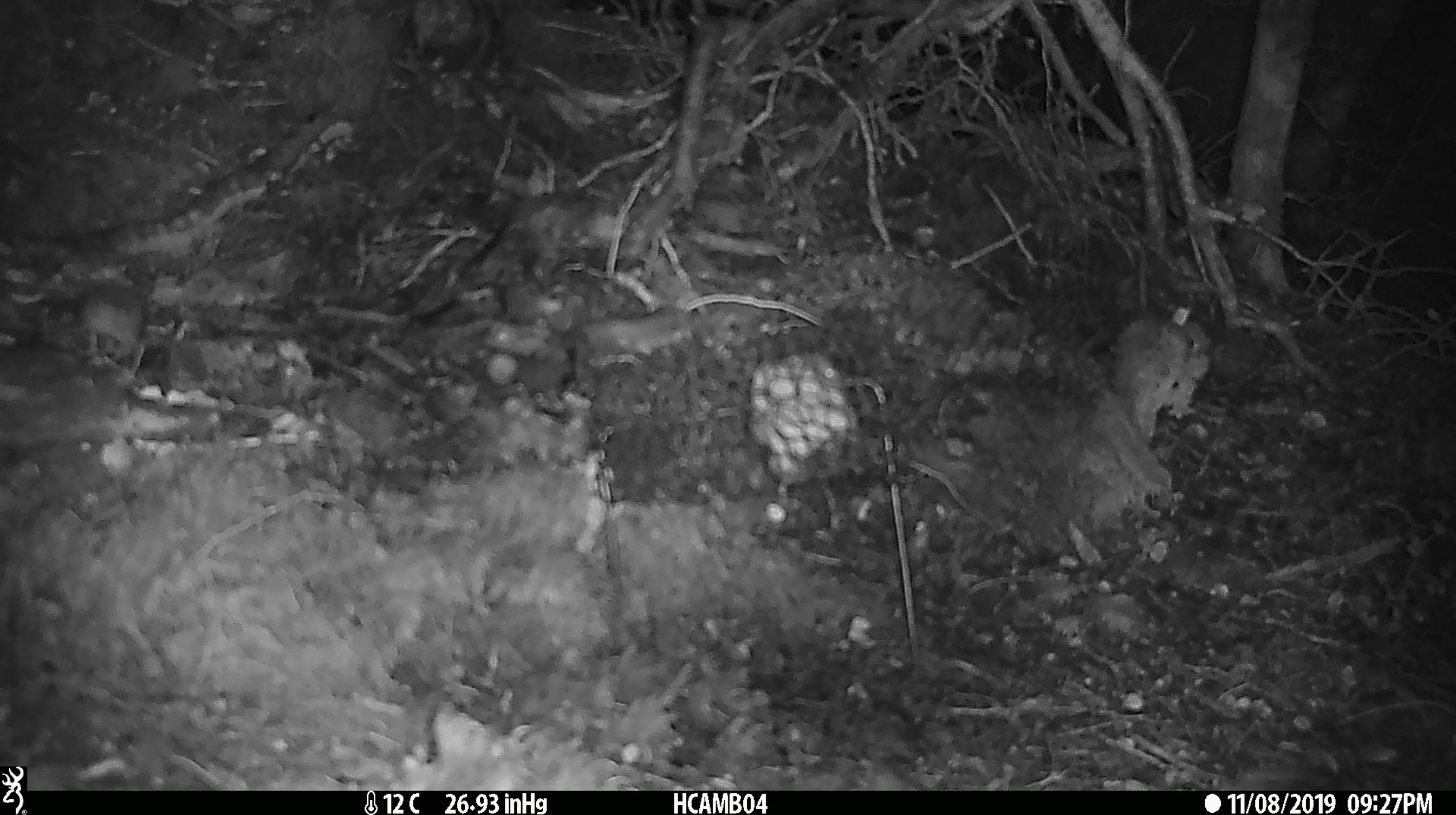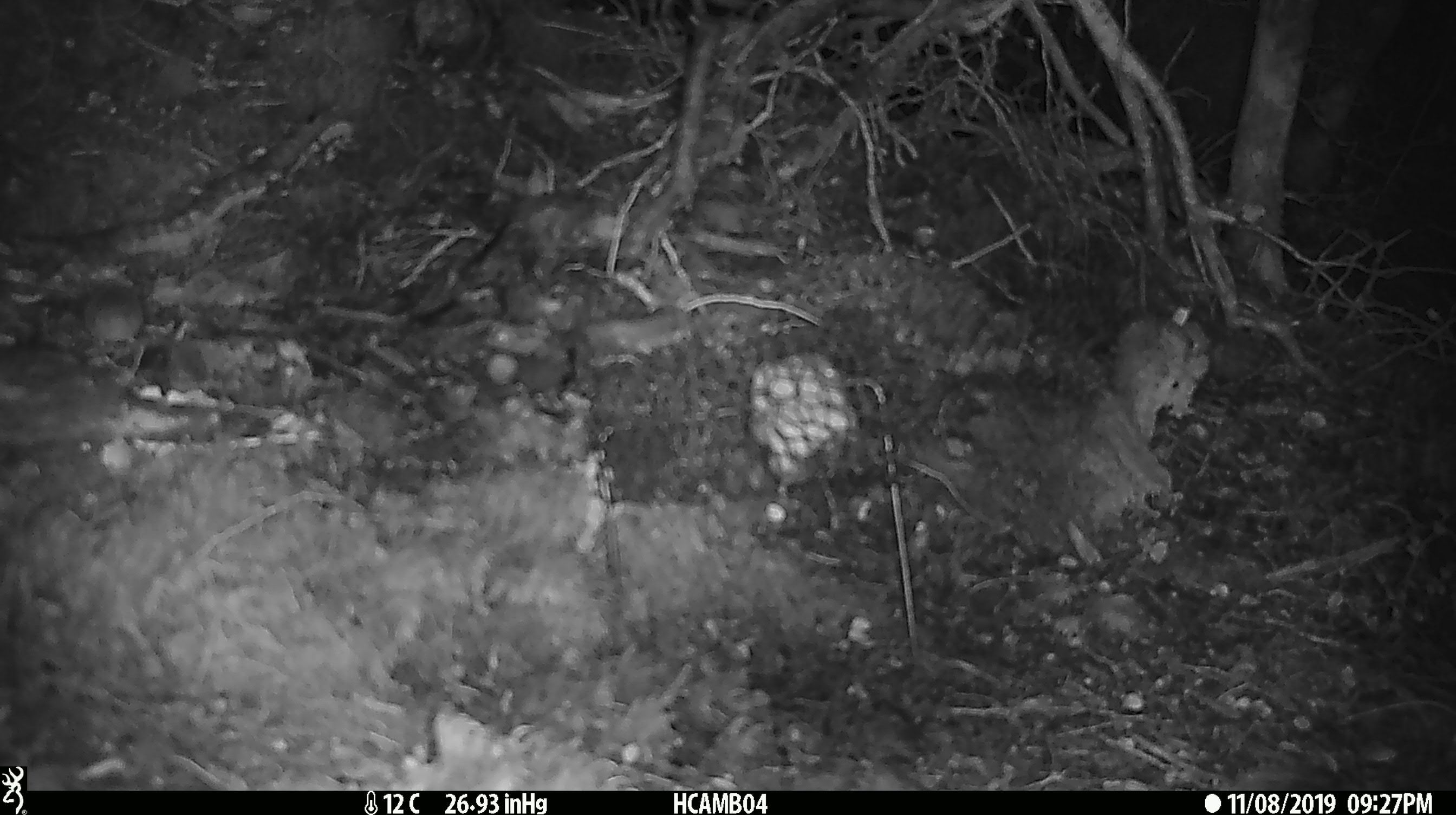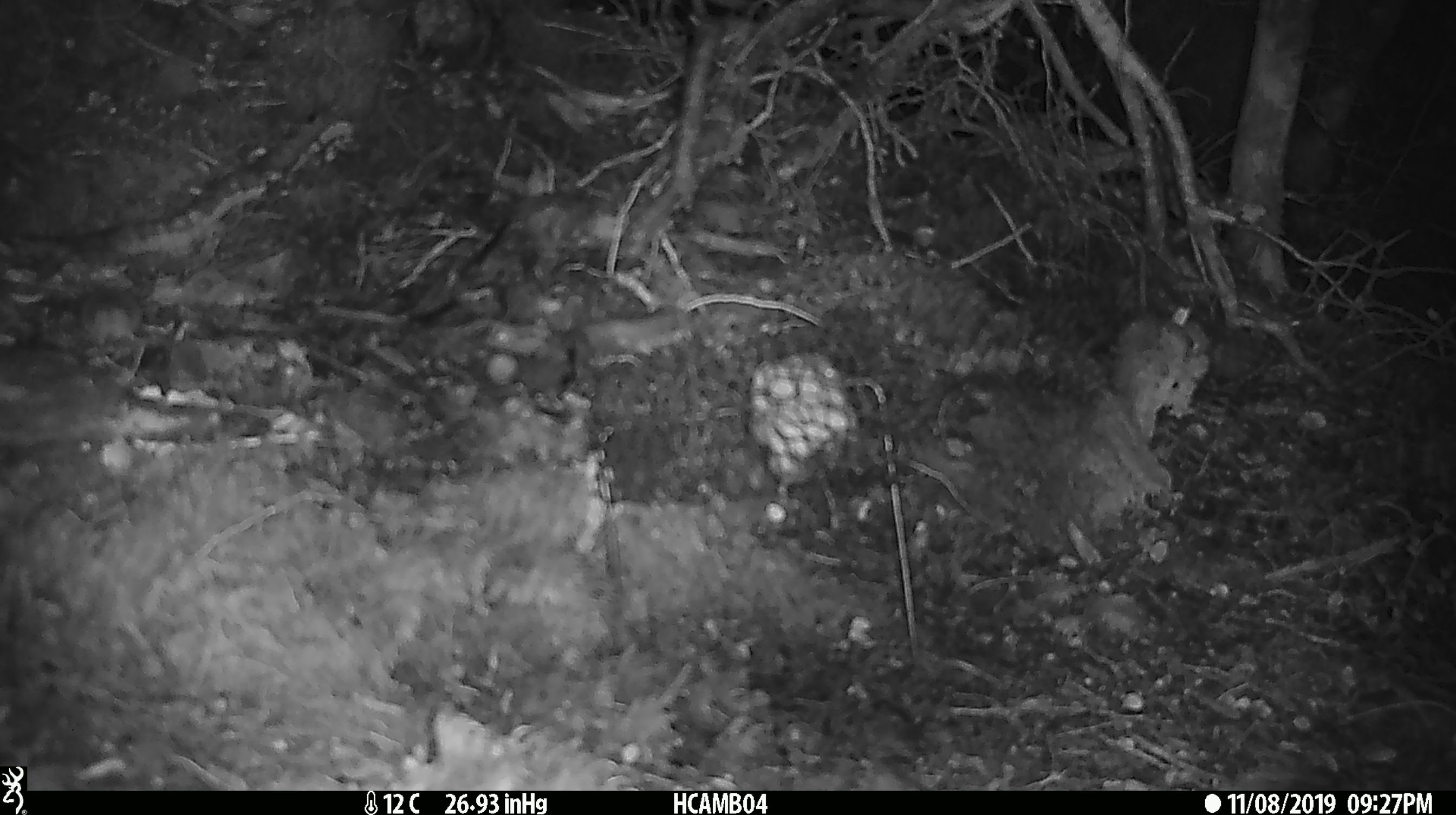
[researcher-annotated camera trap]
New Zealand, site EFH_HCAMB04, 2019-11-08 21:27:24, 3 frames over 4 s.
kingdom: Animalia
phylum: Chordata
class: Mammalia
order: Rodentia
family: Muridae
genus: Mus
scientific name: Mus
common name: mouse